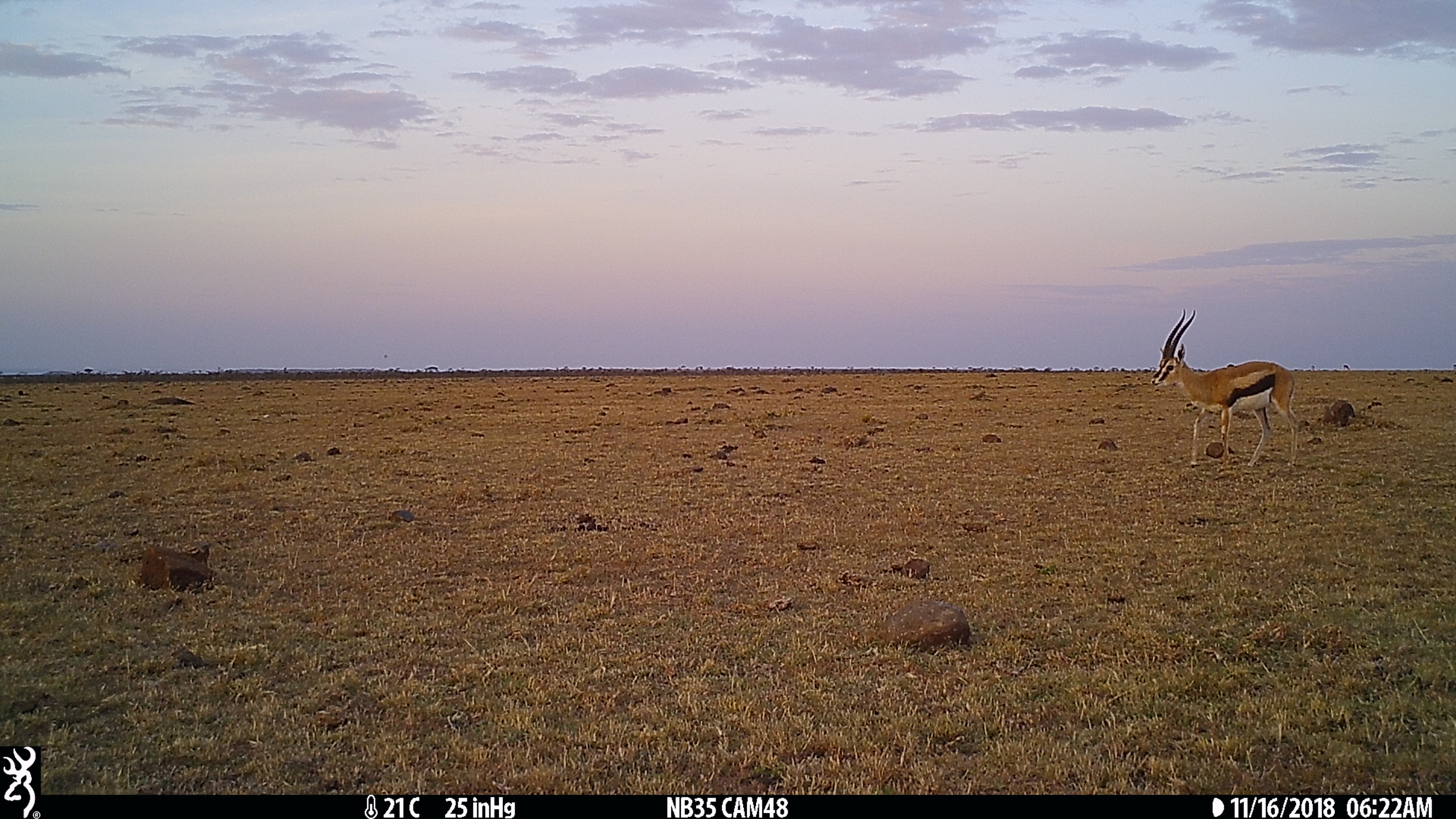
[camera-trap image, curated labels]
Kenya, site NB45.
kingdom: Animalia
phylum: Chordata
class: Mammalia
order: Artiodactyla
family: Bovidae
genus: Eudorcas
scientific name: Eudorcas thomsonii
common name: thomon's gazelle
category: gazelle thomsons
Gazelle thomsons (thomon's gazelle) (Eudorcas thomsonii).